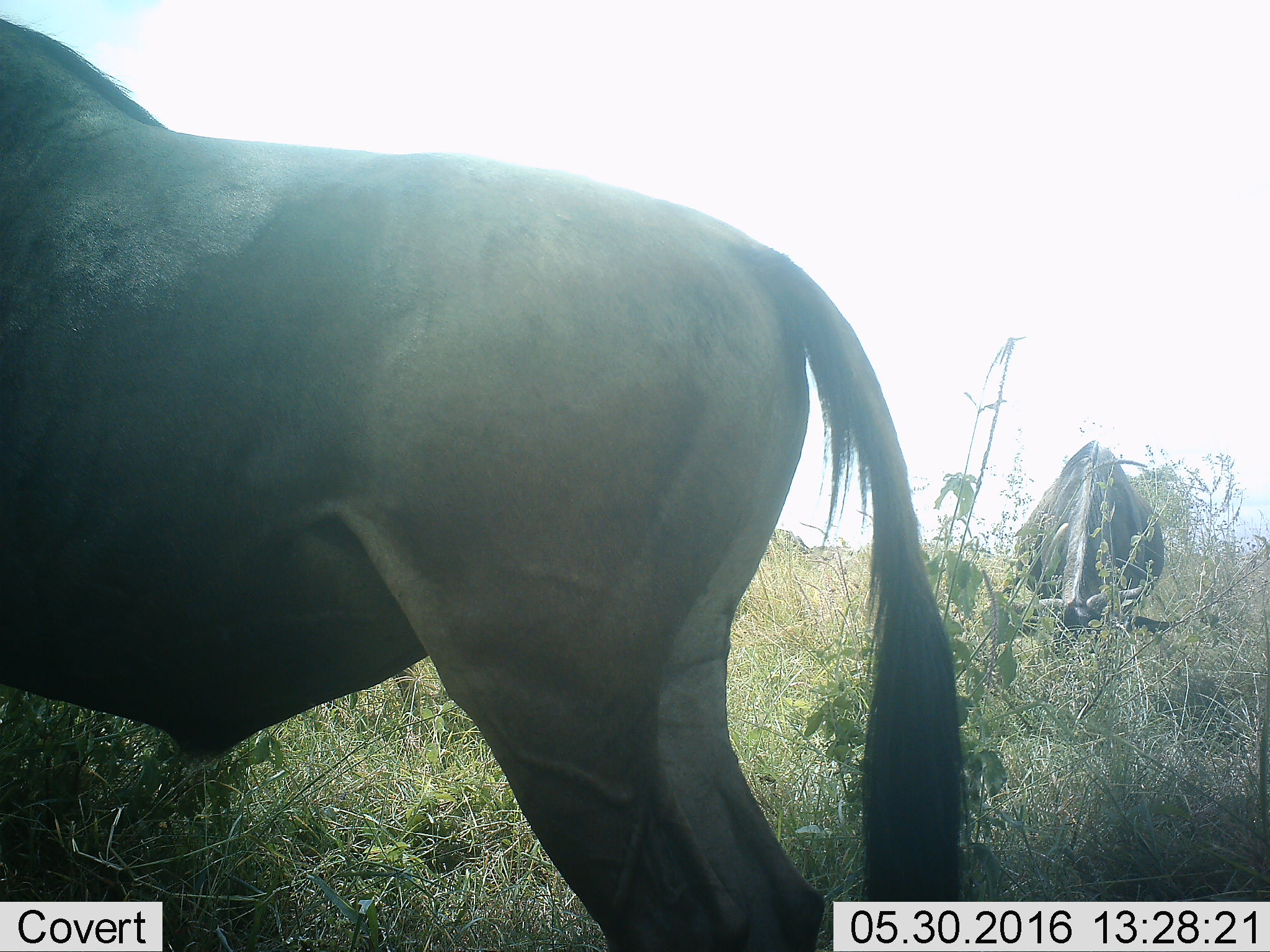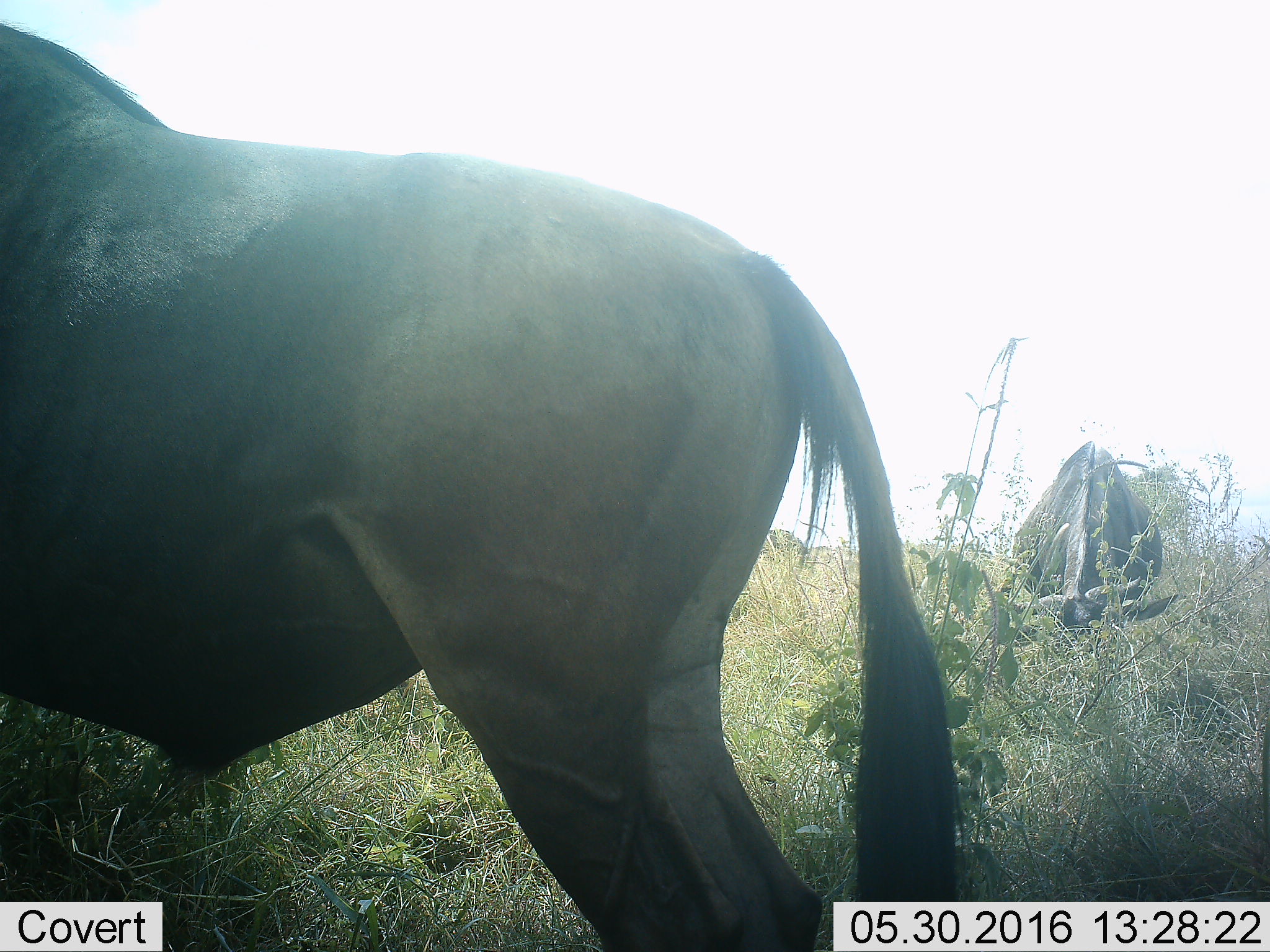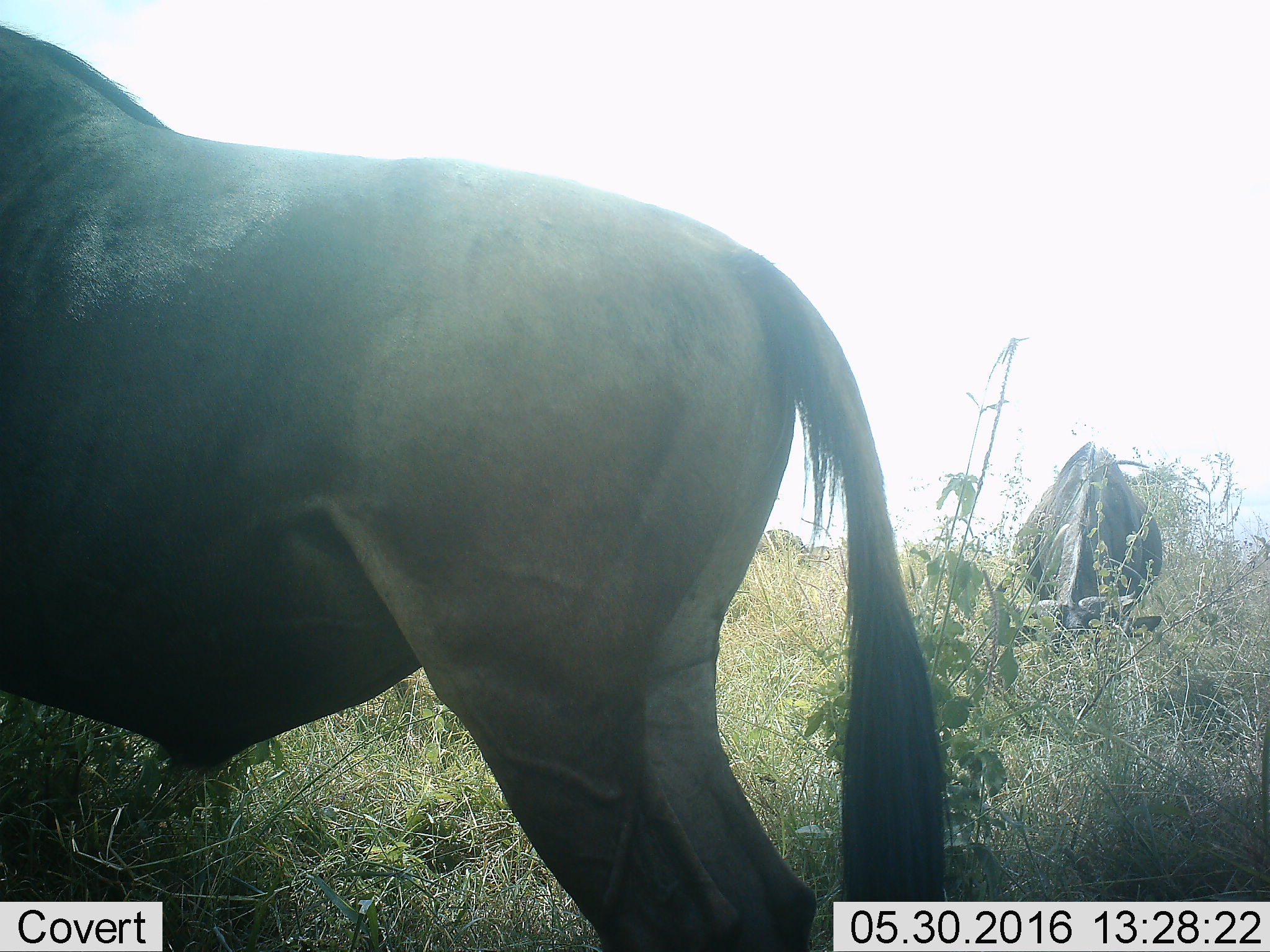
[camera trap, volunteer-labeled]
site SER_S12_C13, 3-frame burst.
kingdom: Animalia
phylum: Chordata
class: Mammalia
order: Artiodactyla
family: Bovidae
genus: Connochaetes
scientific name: Connochaetes taurinus taurinus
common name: blue wildebeest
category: wildebeestblue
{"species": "wildebeestblue (blue wildebeest) (Connochaetes taurinus taurinus)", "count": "3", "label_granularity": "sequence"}